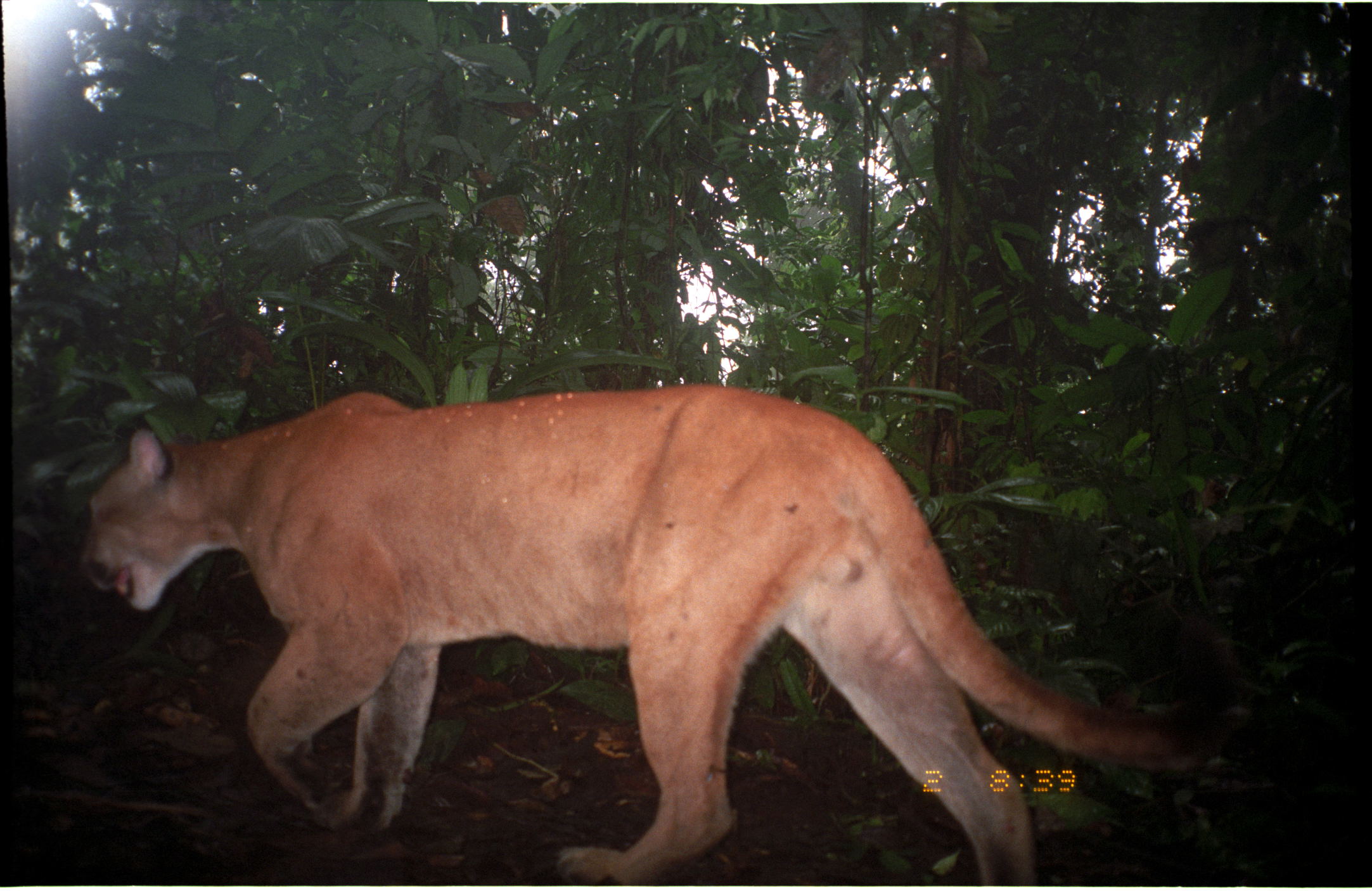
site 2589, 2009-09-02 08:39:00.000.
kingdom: Animalia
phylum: Chordata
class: Mammalia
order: Carnivora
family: Felidae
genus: Puma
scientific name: Puma concolor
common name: mountain lion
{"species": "Puma concolor (mountain lion)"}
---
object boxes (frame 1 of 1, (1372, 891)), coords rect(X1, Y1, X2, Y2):
puma concolor: rect(73, 382, 1248, 887)